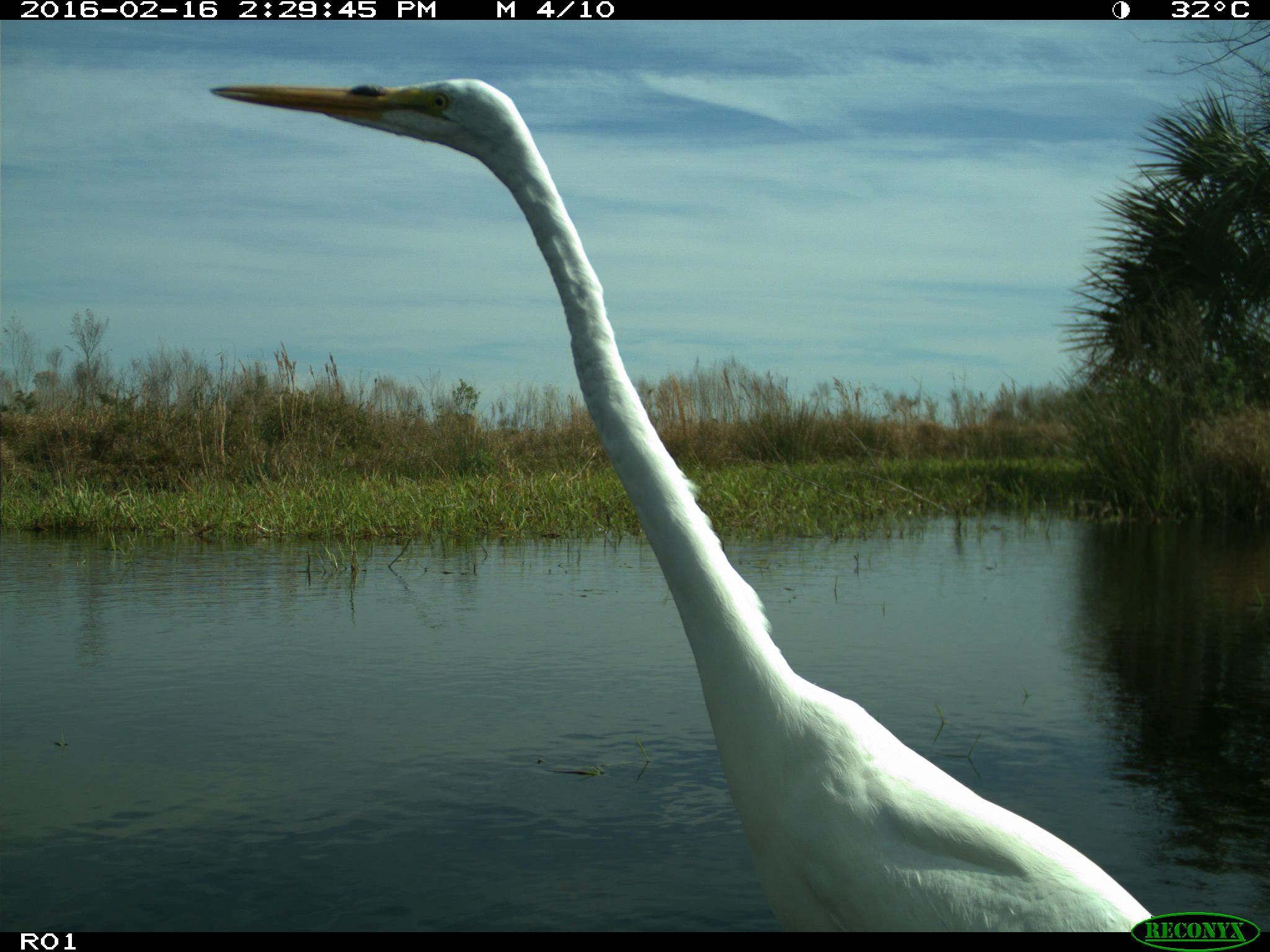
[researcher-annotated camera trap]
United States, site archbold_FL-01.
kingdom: Animalia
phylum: Chordata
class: Aves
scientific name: Aves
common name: birds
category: unidentified bird